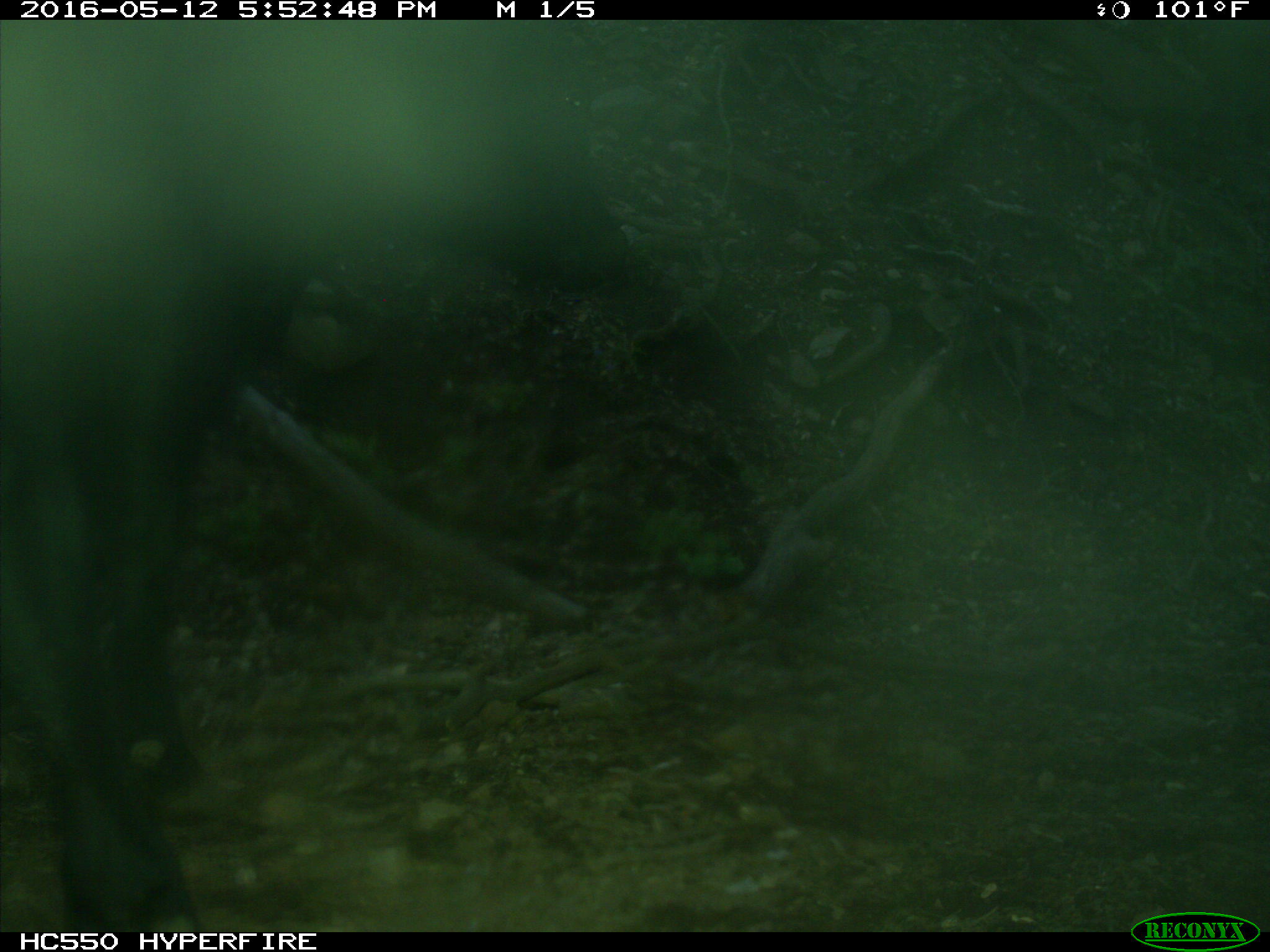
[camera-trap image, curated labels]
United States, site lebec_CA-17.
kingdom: Animalia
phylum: Chordata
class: Mammalia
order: Artiodactyla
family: Bovidae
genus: Bos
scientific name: Bos taurus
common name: domestic cow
Bos taurus (domestic cow).